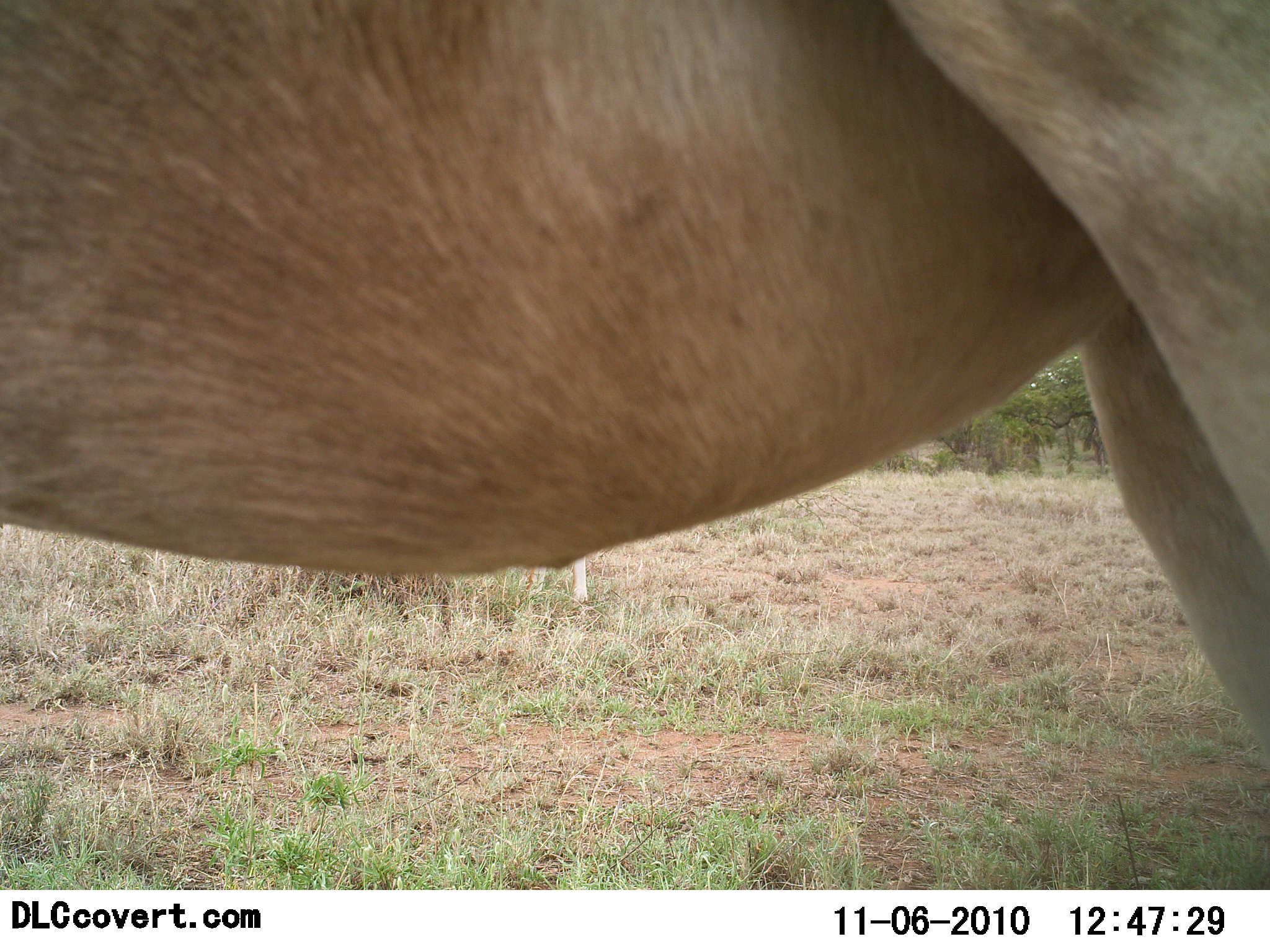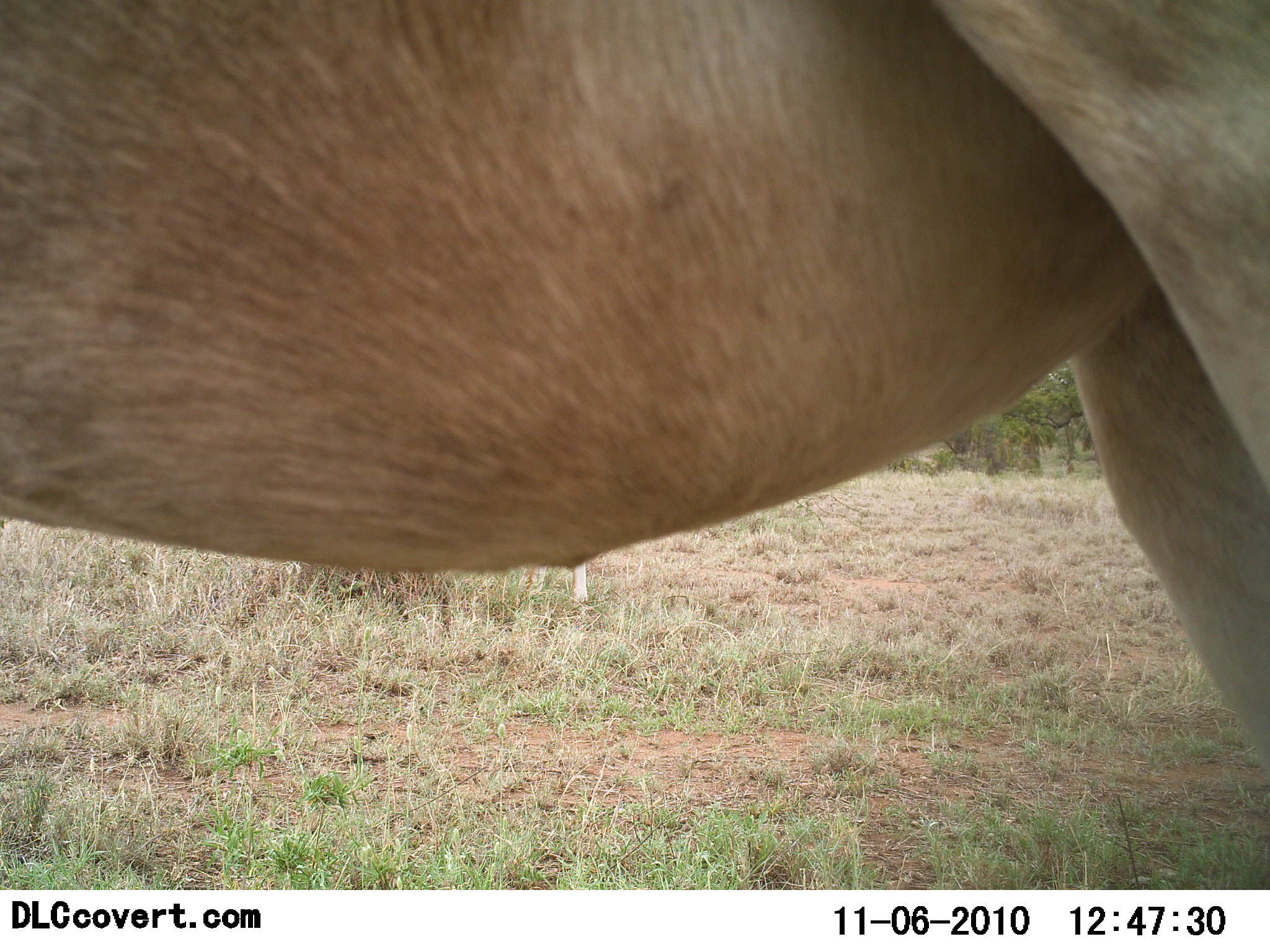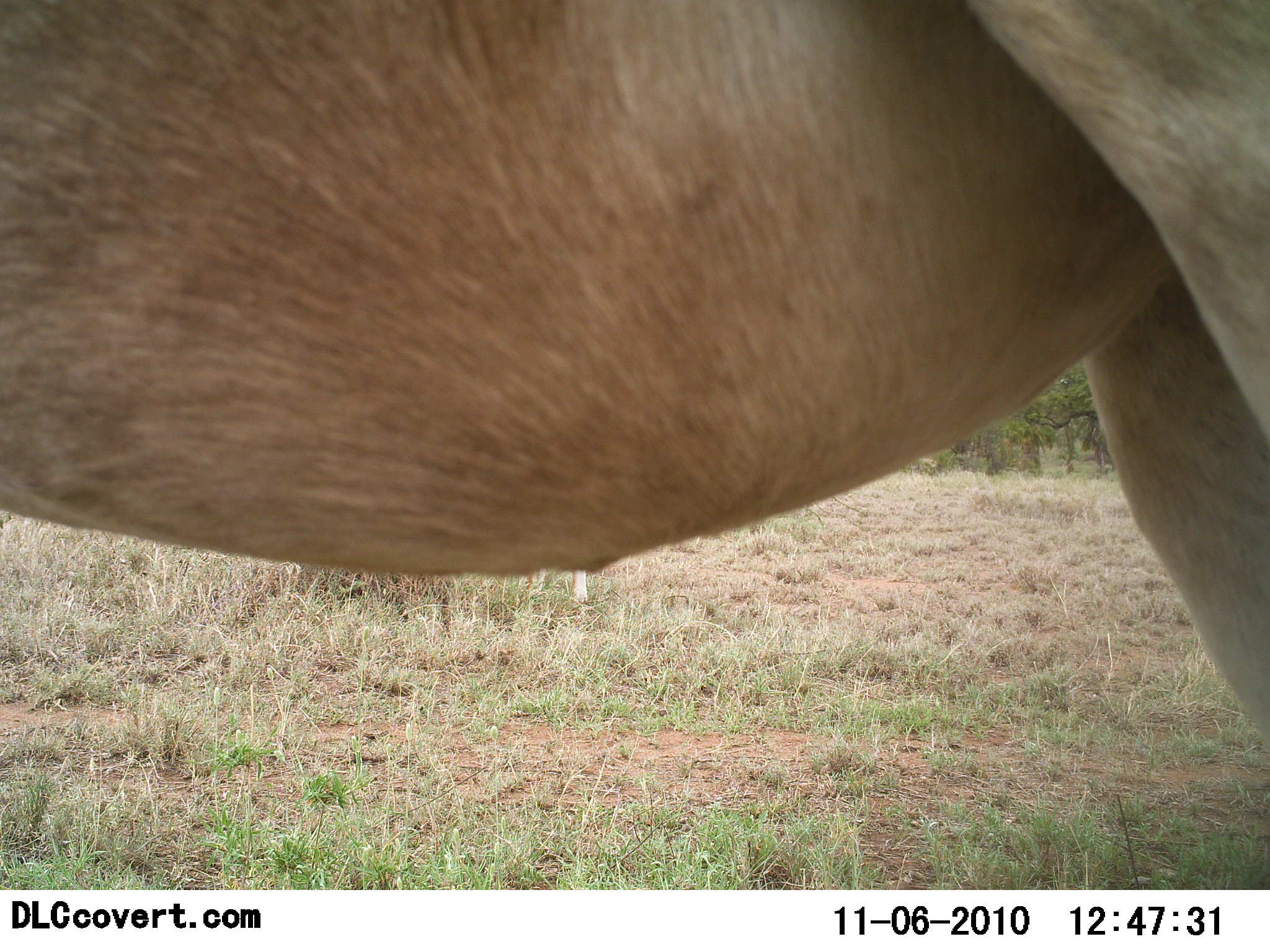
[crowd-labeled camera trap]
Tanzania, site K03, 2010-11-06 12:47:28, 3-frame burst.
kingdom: Animalia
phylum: Chordata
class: Mammalia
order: Artiodactyla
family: Bovidae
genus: Alcelaphus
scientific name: Alcelaphus buselaphus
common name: hartebeest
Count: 1.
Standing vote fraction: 100%.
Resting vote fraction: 0%.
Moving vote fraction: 0%.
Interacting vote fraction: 0%.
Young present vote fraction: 0%.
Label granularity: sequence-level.